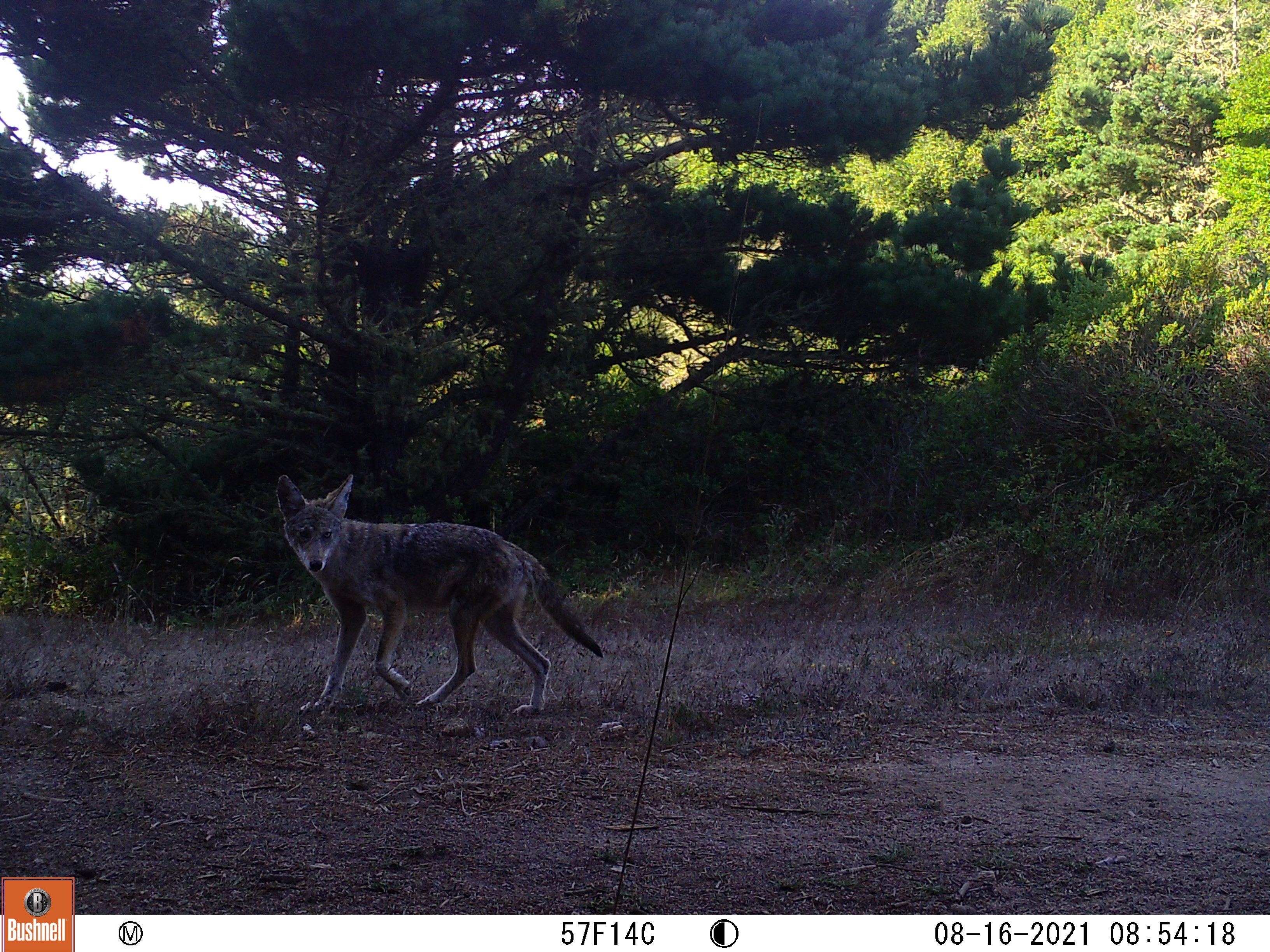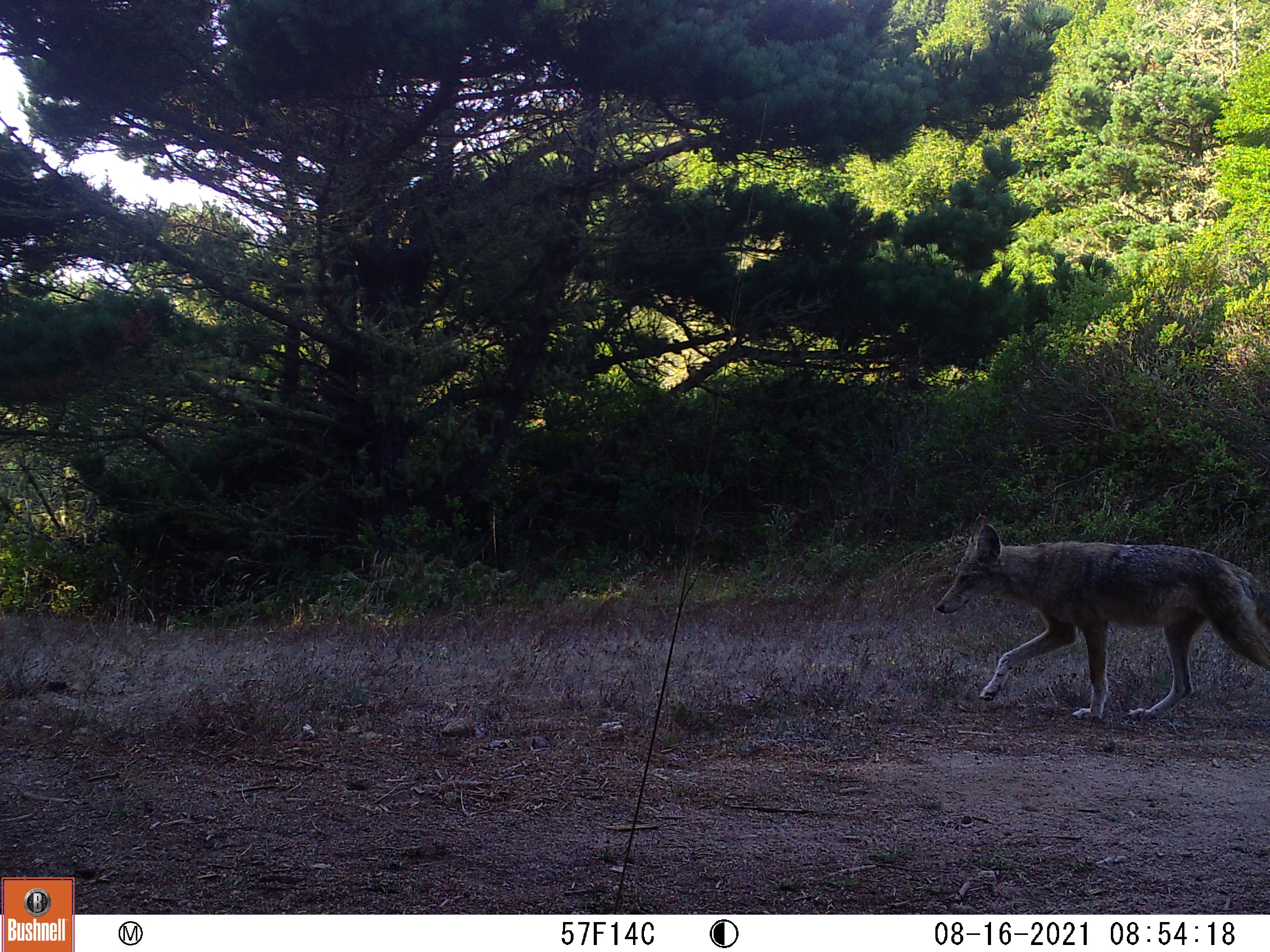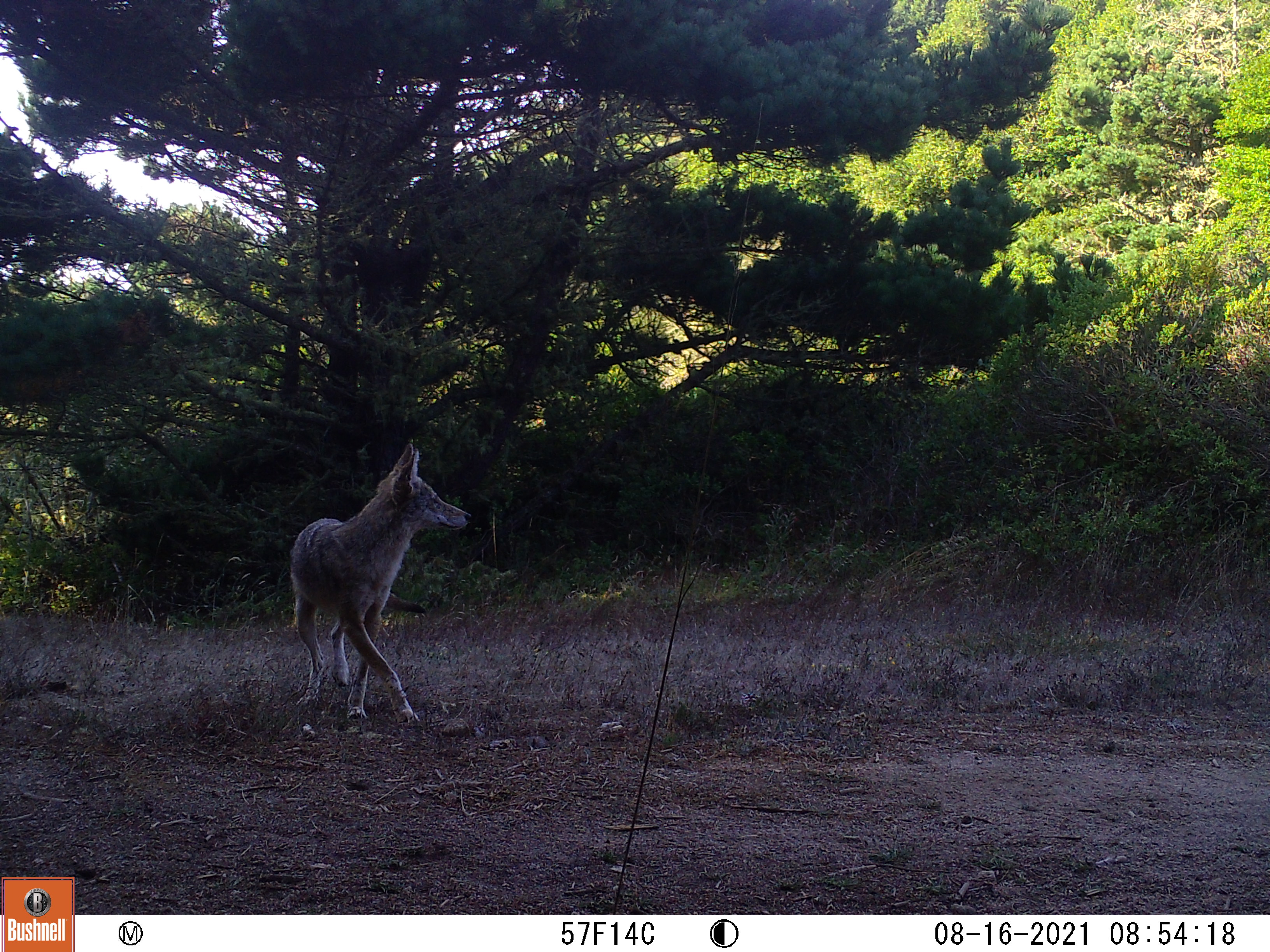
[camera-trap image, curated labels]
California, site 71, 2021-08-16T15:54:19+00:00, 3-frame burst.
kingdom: Animalia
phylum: Chordata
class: Mammalia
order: Carnivora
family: Canidae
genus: Canis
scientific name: Canis latrans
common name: coyote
Coyote (Canis latrans).